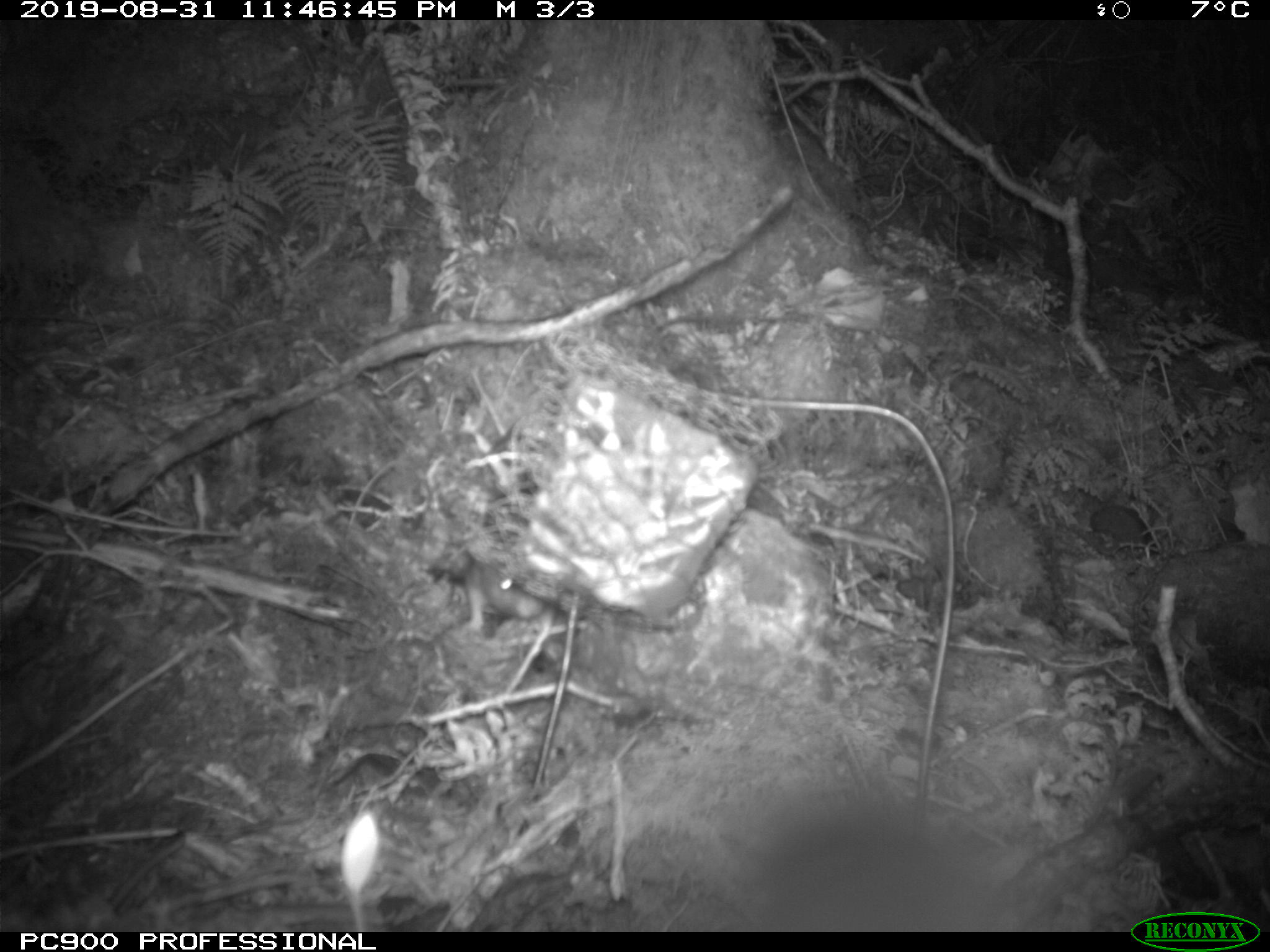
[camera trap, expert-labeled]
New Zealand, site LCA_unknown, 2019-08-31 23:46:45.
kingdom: Animalia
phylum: Chordata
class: Mammalia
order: Rodentia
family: Muridae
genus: Rattus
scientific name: Rattus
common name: rat